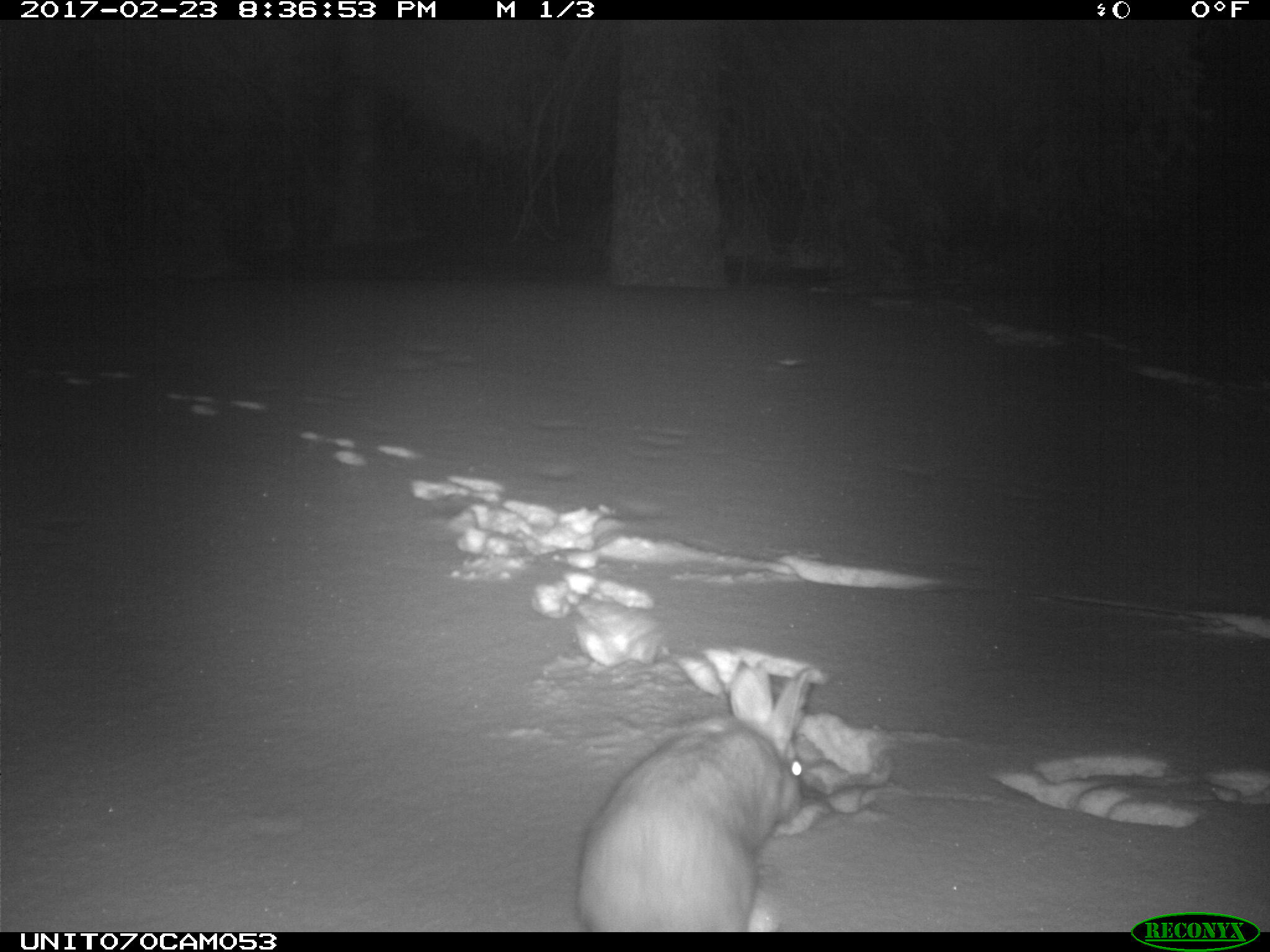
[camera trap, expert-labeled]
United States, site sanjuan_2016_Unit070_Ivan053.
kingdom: Animalia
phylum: Chordata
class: Mammalia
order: Lagomorpha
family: Leporidae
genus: Lepus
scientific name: Lepus americanus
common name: snowshoe hare